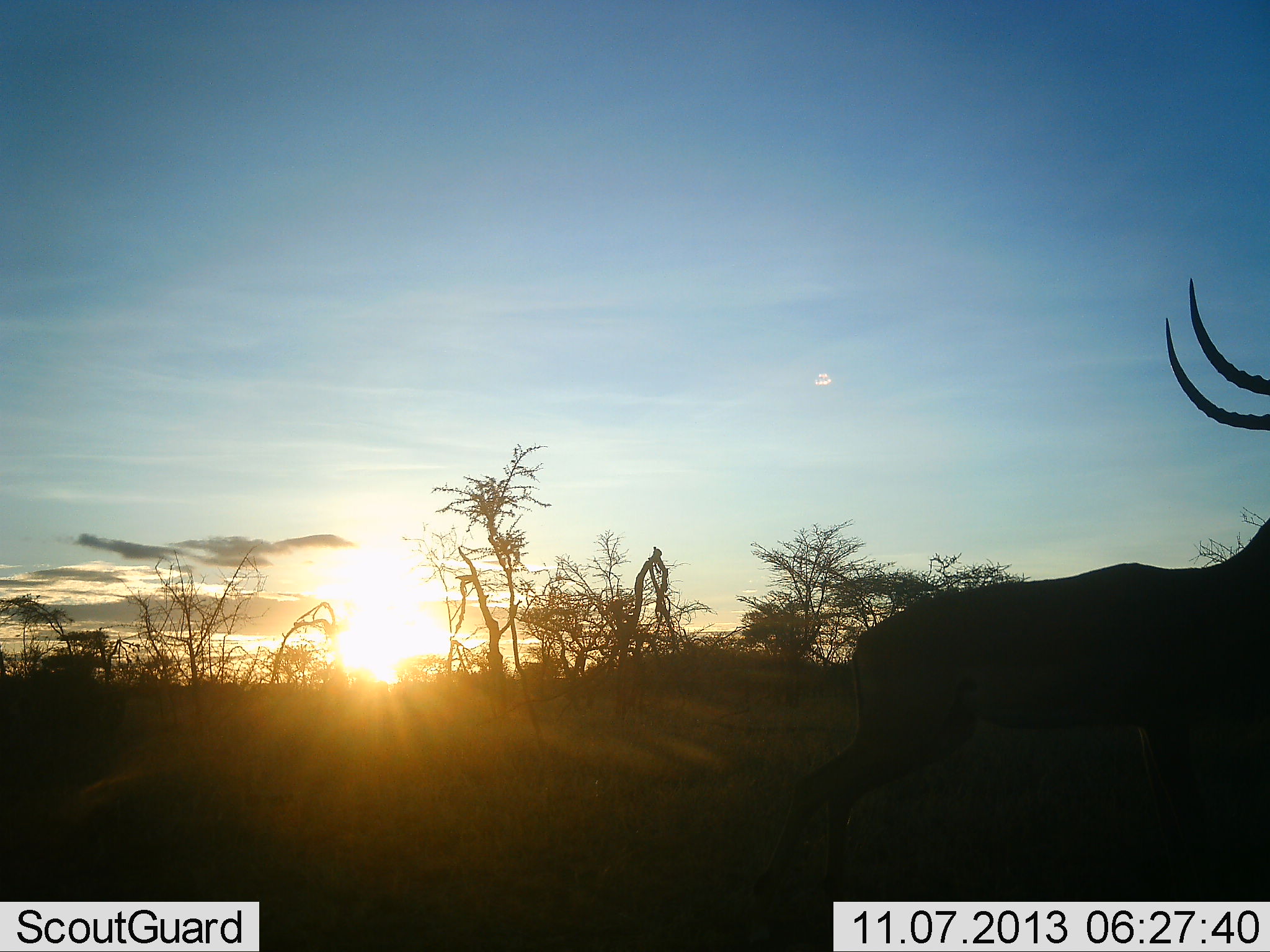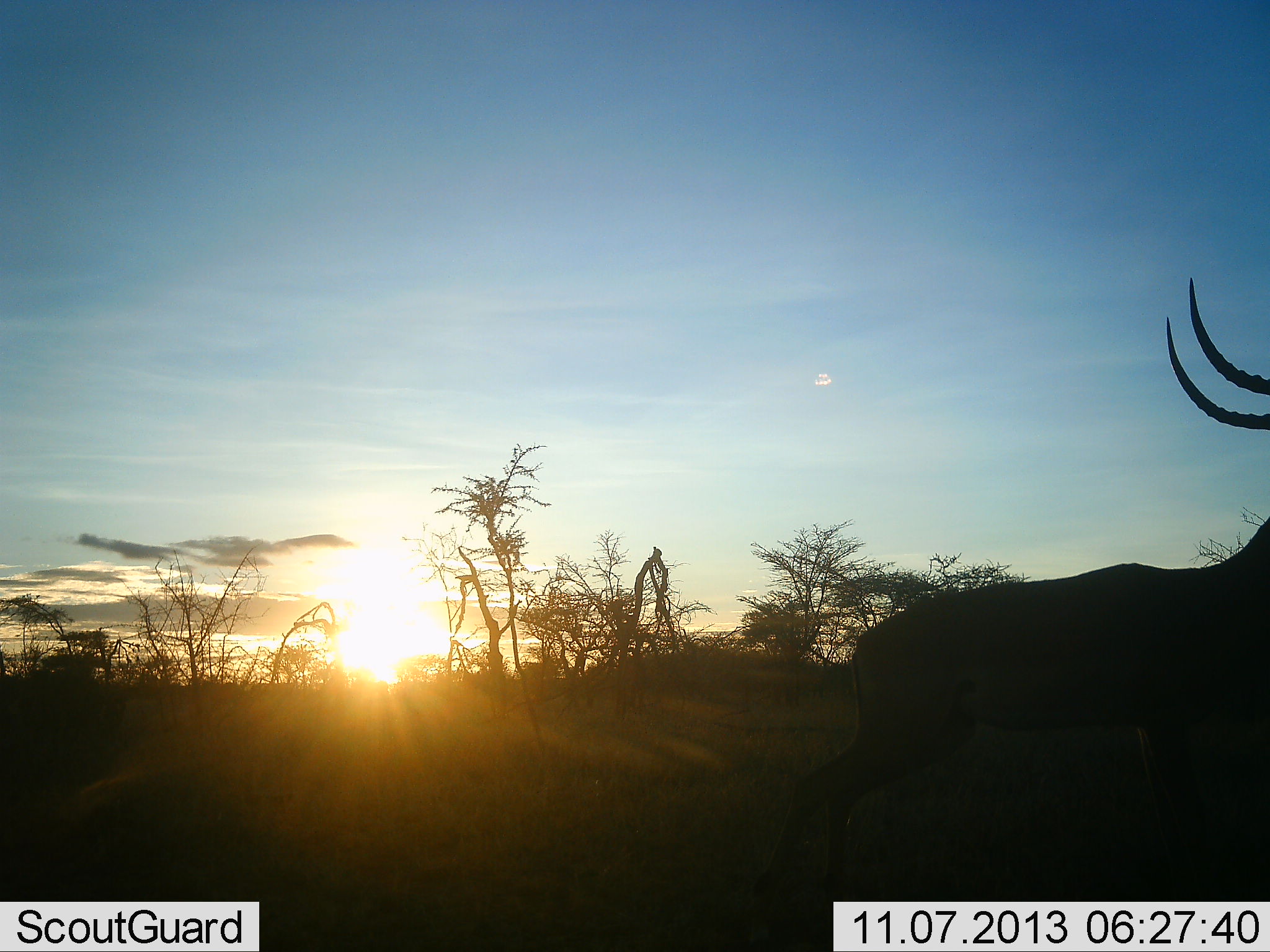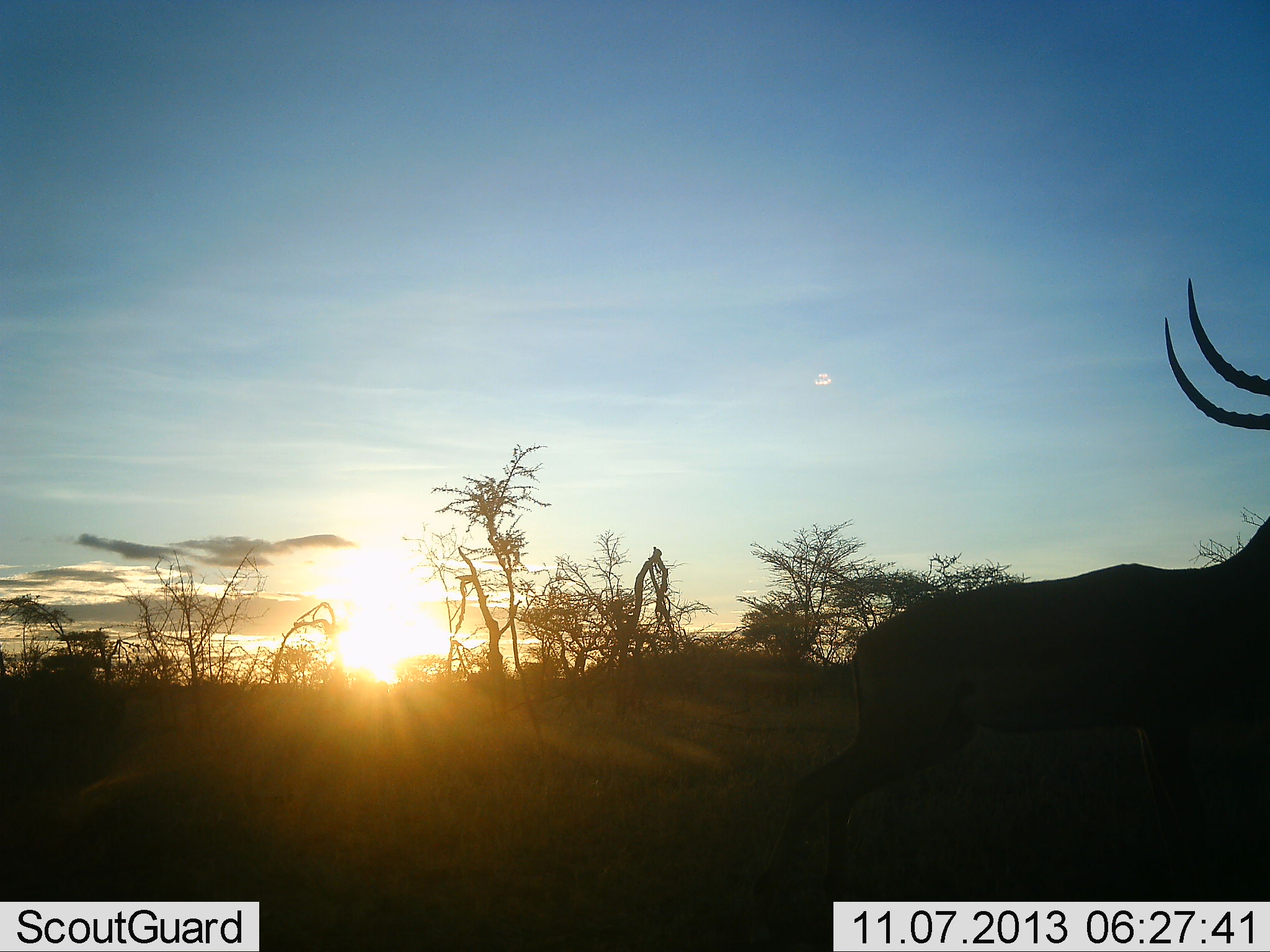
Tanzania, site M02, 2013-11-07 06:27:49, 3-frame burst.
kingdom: Animalia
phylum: Chordata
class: Mammalia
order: Artiodactyla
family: Bovidae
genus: Aepyceros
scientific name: Aepyceros melampus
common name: impala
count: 1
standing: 93%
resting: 0%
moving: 7%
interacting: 0%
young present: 0%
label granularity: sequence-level